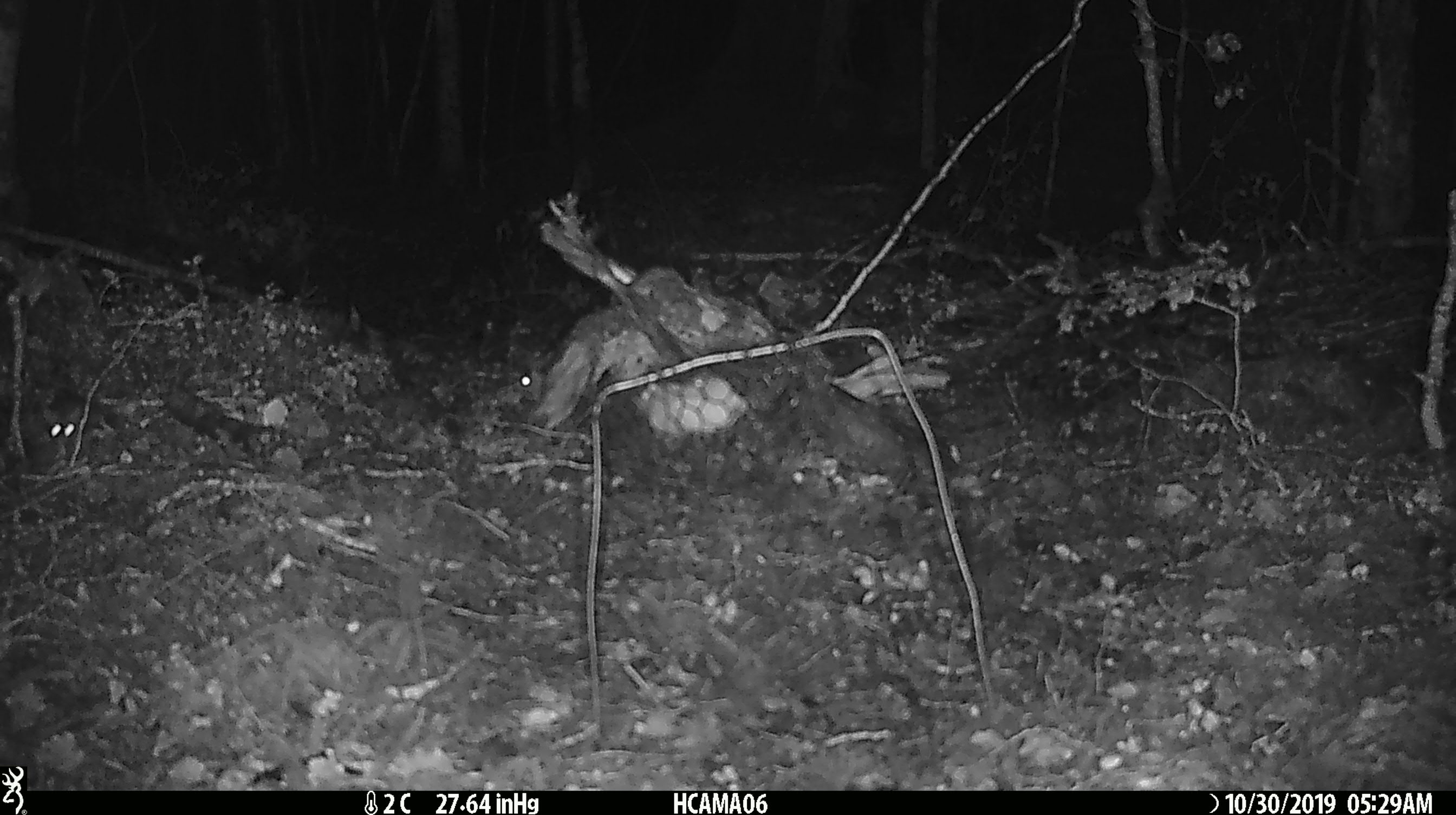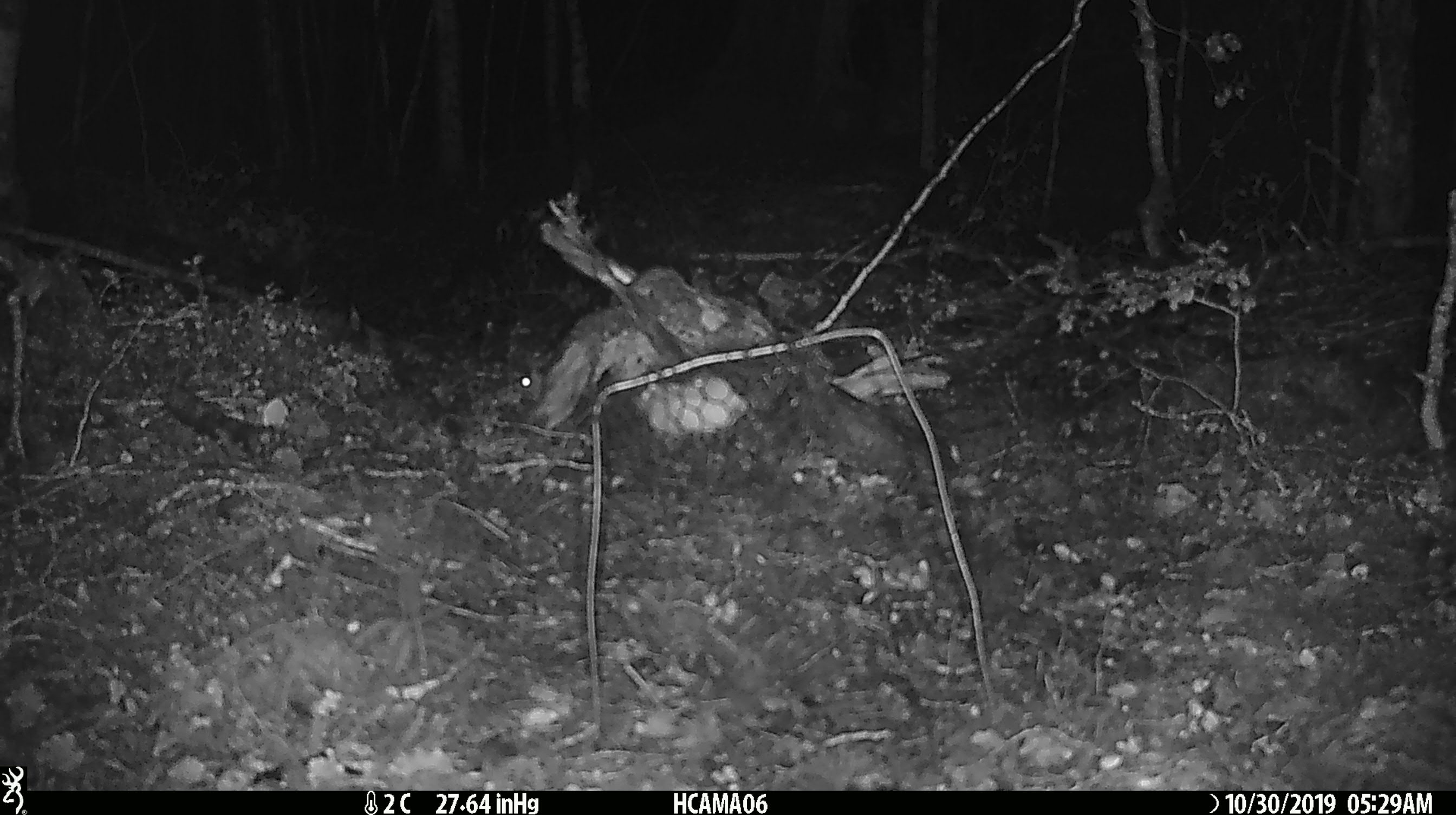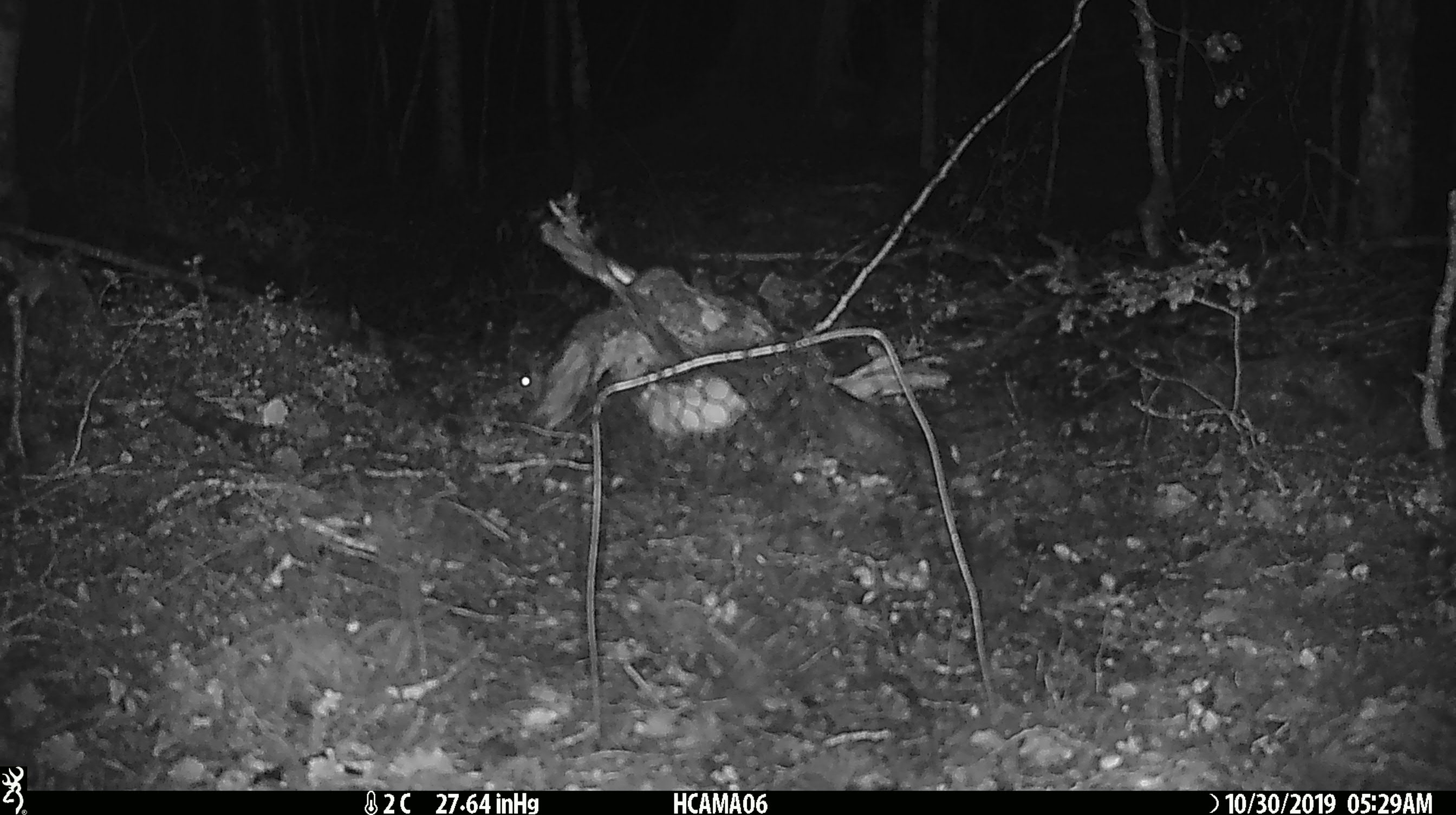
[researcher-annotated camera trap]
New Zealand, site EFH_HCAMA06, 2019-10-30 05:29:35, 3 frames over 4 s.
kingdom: Animalia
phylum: Chordata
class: Mammalia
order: Rodentia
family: Muridae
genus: Mus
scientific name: Mus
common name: mouse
Mouse (Mus).